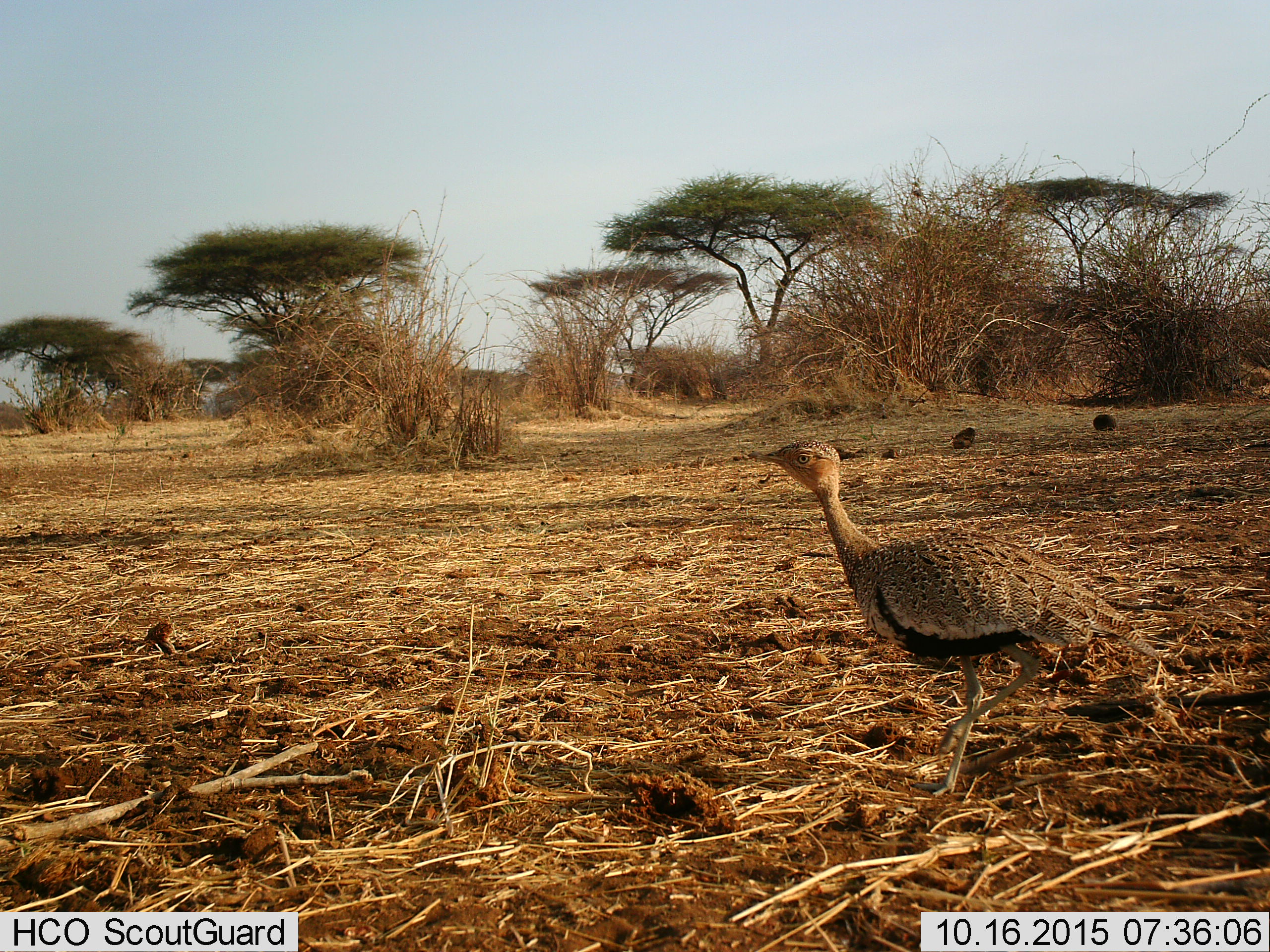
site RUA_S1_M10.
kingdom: Animalia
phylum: Chordata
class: Aves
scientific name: Aves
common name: bird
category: birdother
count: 1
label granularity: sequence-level